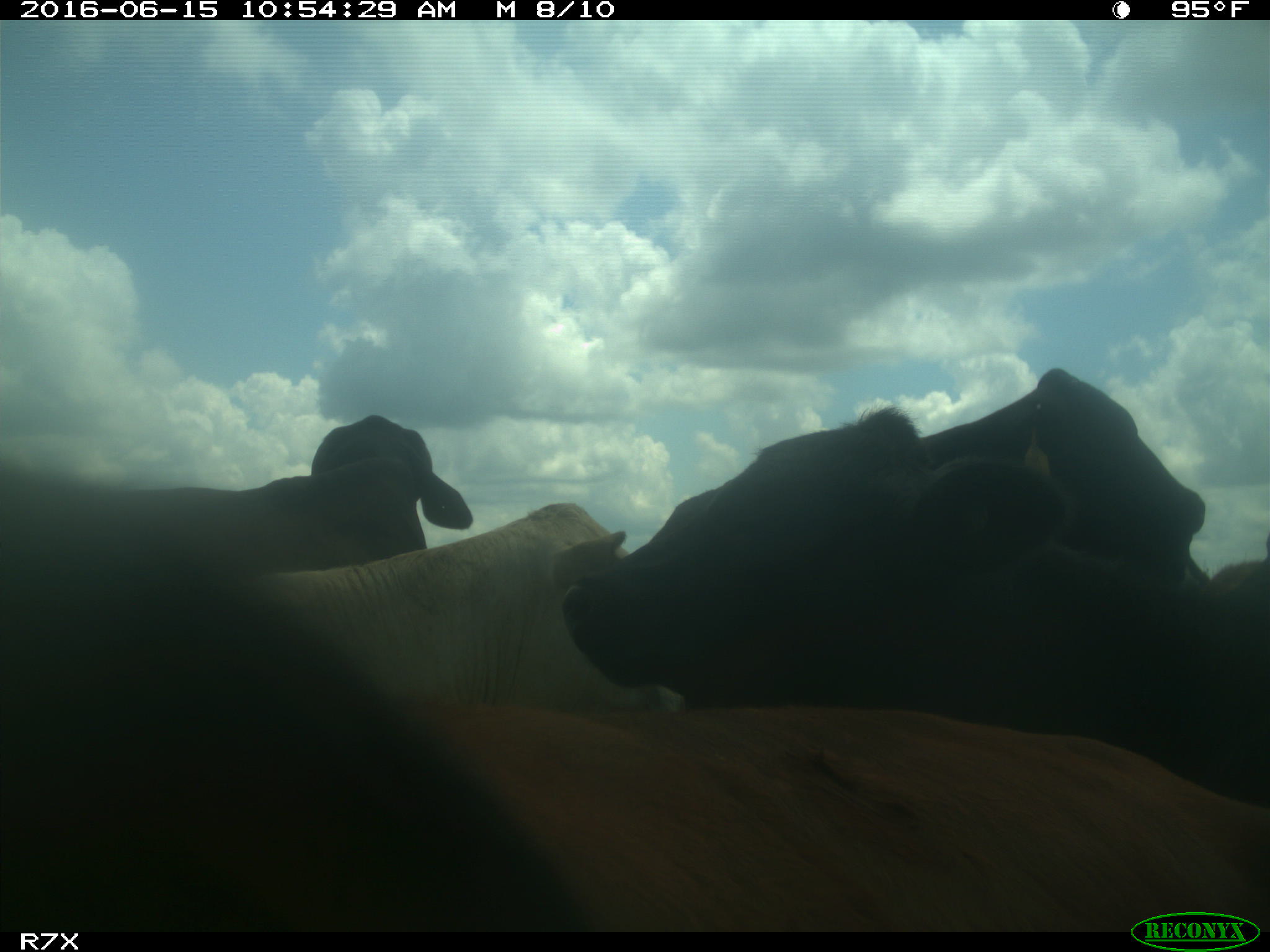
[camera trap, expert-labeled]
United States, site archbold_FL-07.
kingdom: Animalia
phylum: Chordata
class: Mammalia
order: Artiodactyla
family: Bovidae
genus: Bos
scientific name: Bos taurus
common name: domestic cow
Bos taurus (domestic cow).